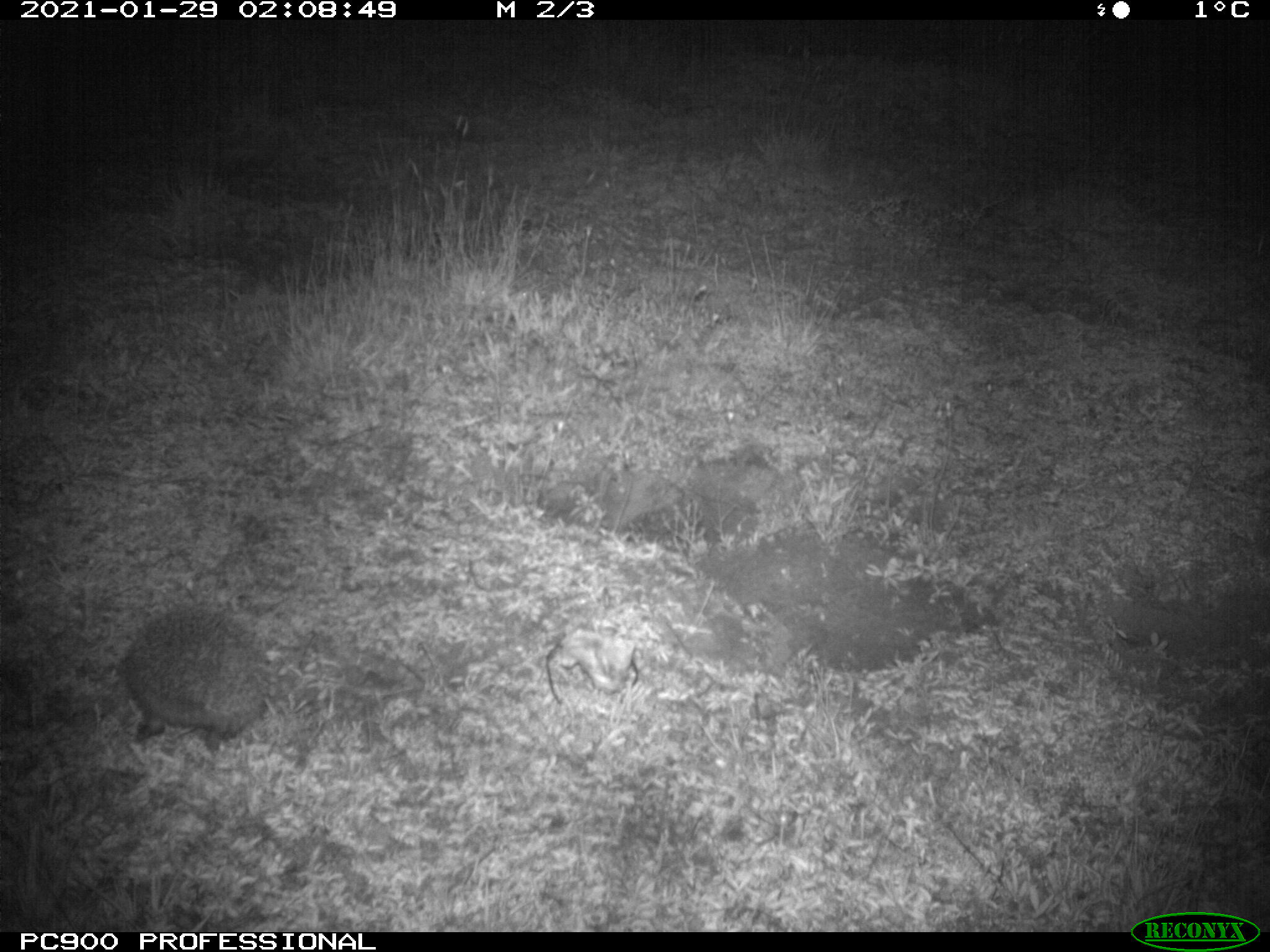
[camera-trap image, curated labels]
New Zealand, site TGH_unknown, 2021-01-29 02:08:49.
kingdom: Animalia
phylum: Chordata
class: Mammalia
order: Eulipotyphla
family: Erinaceidae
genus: Erinaceus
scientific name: Erinaceus europaeus europaeus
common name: european hedgehog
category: hedgehog